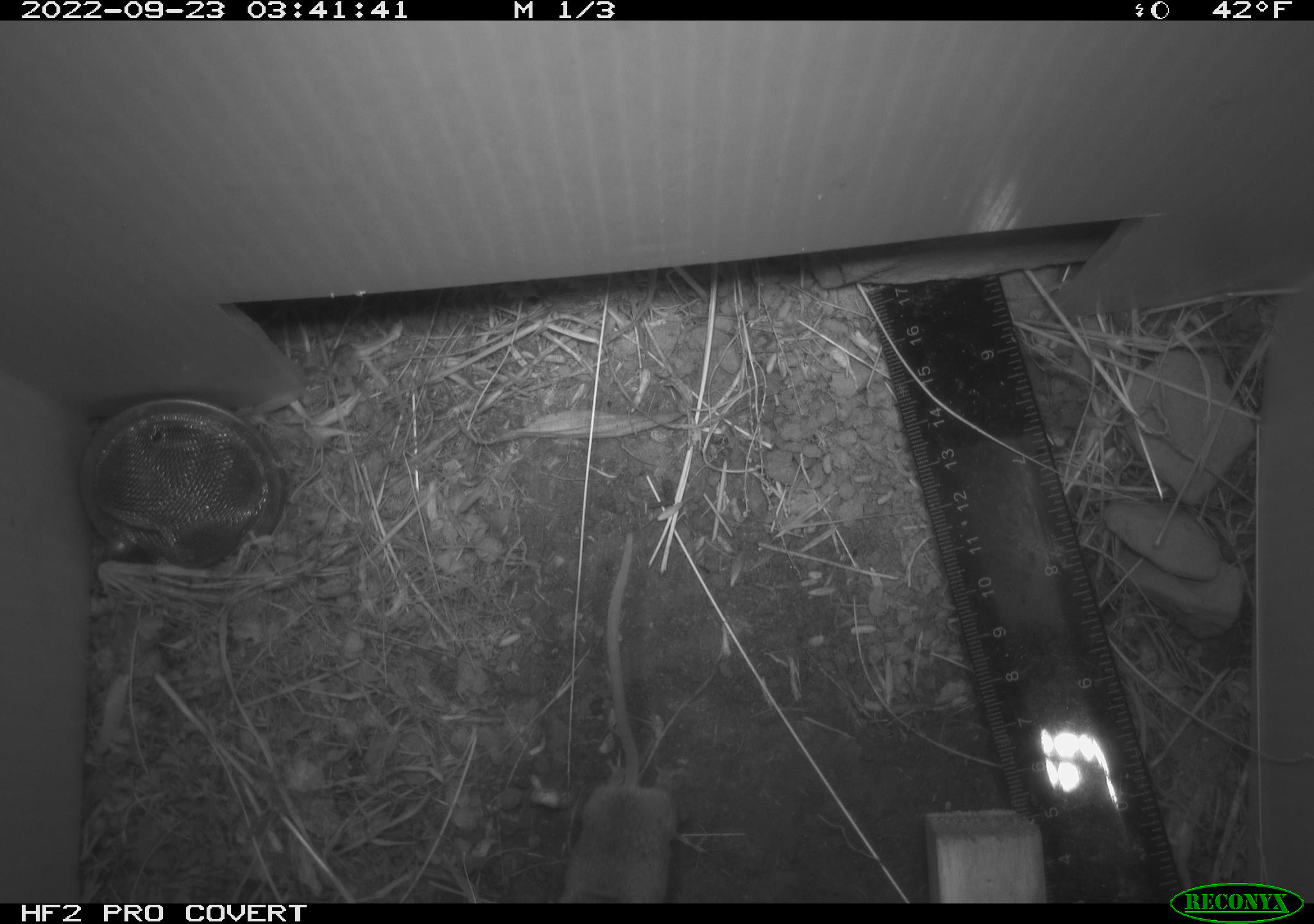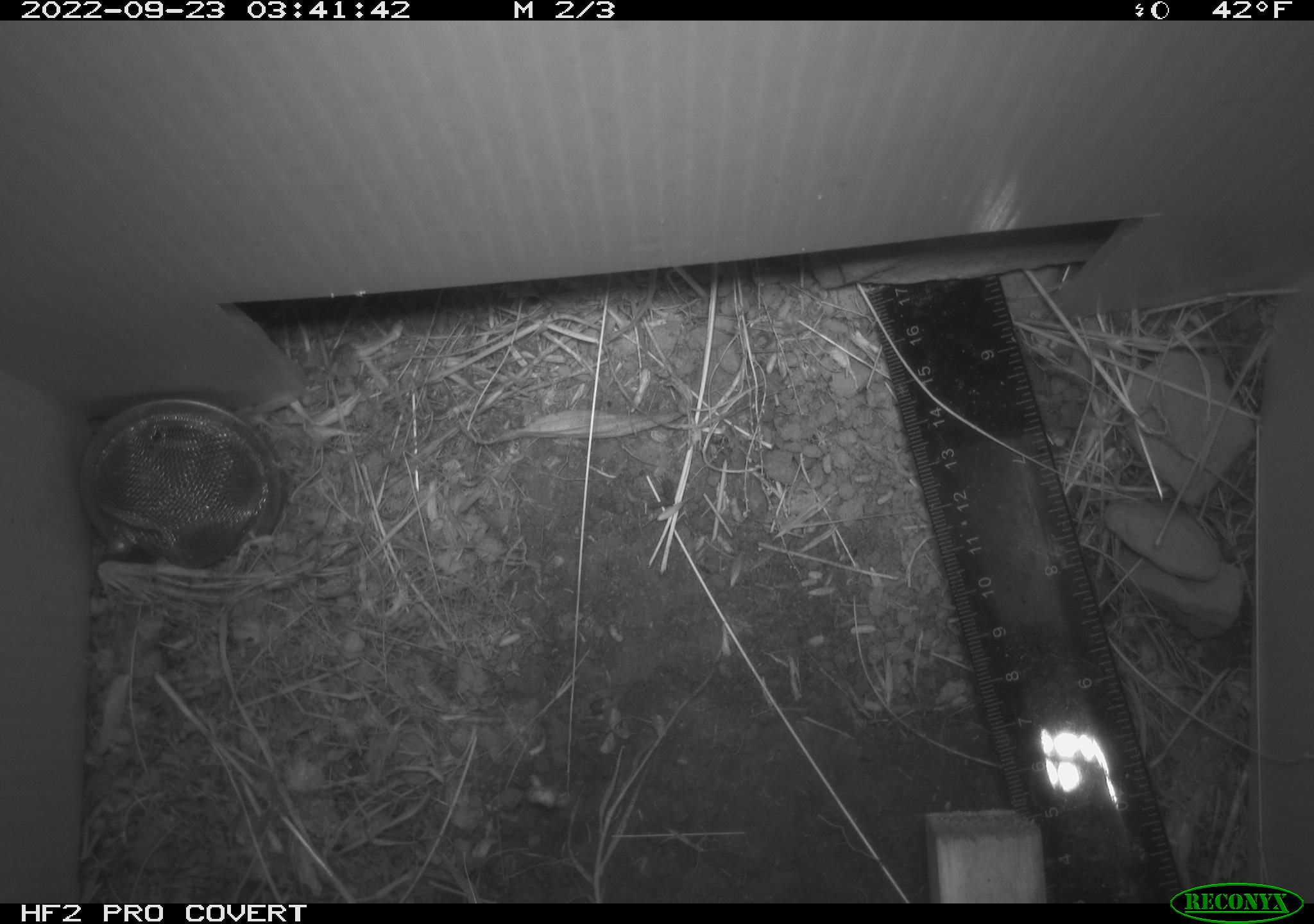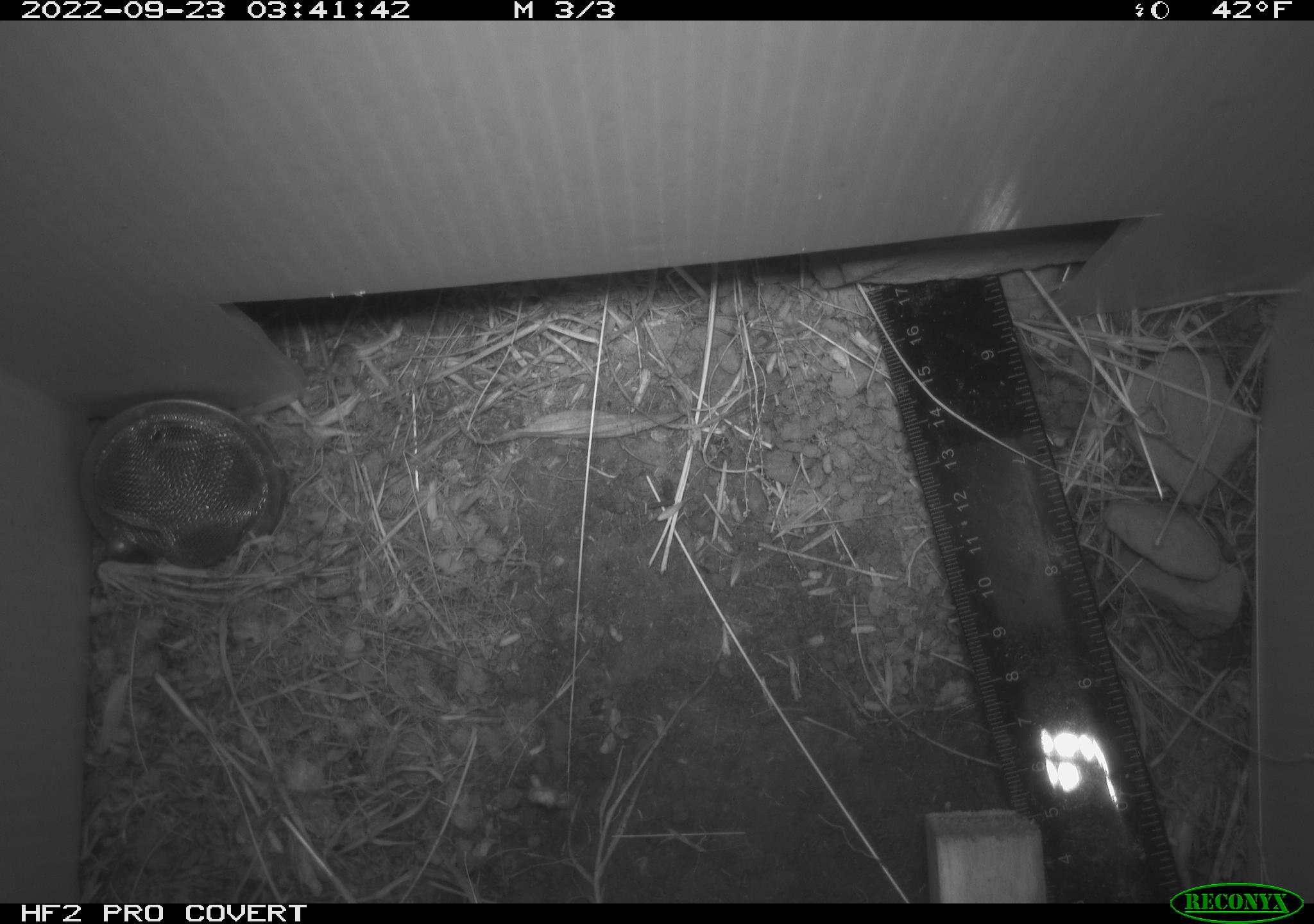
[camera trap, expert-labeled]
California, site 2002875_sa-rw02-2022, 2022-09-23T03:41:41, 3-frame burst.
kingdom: Animalia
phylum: Chordata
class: Mammalia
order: Rodentia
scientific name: Rodentia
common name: mouse species